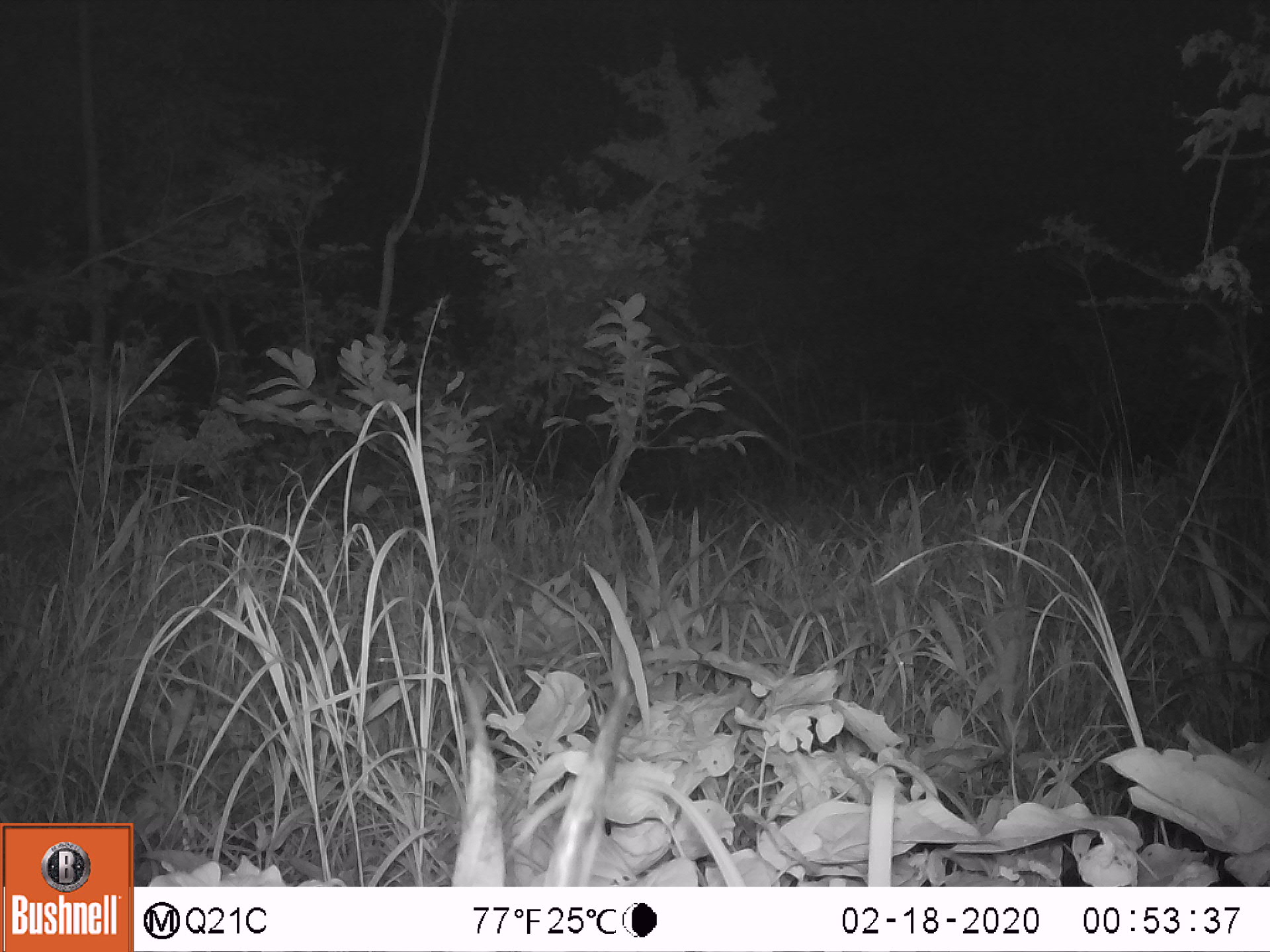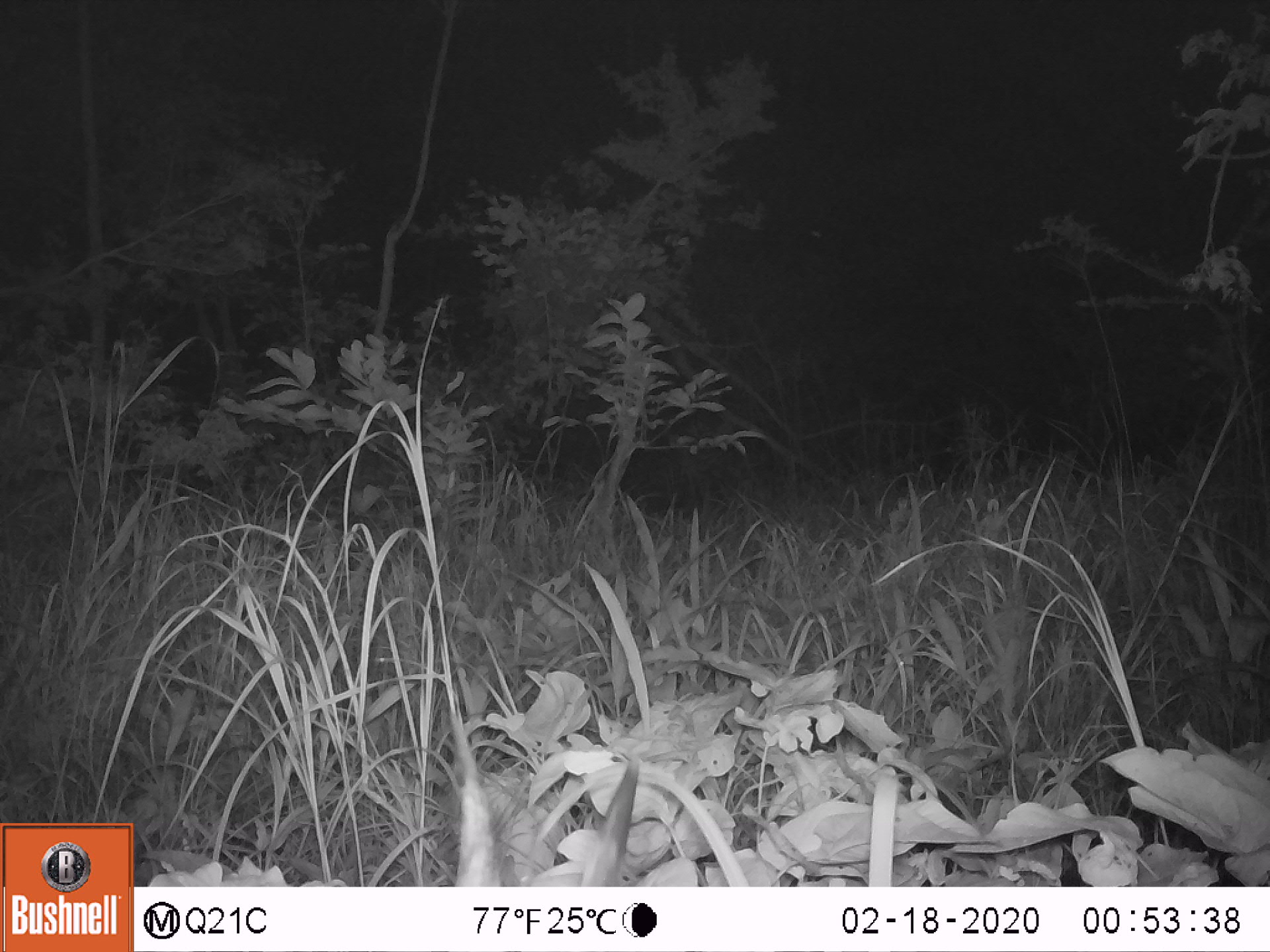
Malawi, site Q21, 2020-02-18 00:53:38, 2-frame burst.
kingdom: Animalia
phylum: Chordata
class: Mammalia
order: Artiodactyla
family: Bovidae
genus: Tragelaphus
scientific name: Tragelaphus sylvaticus sylvaticus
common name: cape bushbuck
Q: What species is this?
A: Cape bushbuck (Tragelaphus sylvaticus sylvaticus).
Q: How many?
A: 1.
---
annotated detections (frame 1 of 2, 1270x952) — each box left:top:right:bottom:
cape bushbuck: 453:673:637:881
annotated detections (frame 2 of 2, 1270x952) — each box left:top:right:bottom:
cape bushbuck: 445:706:644:883